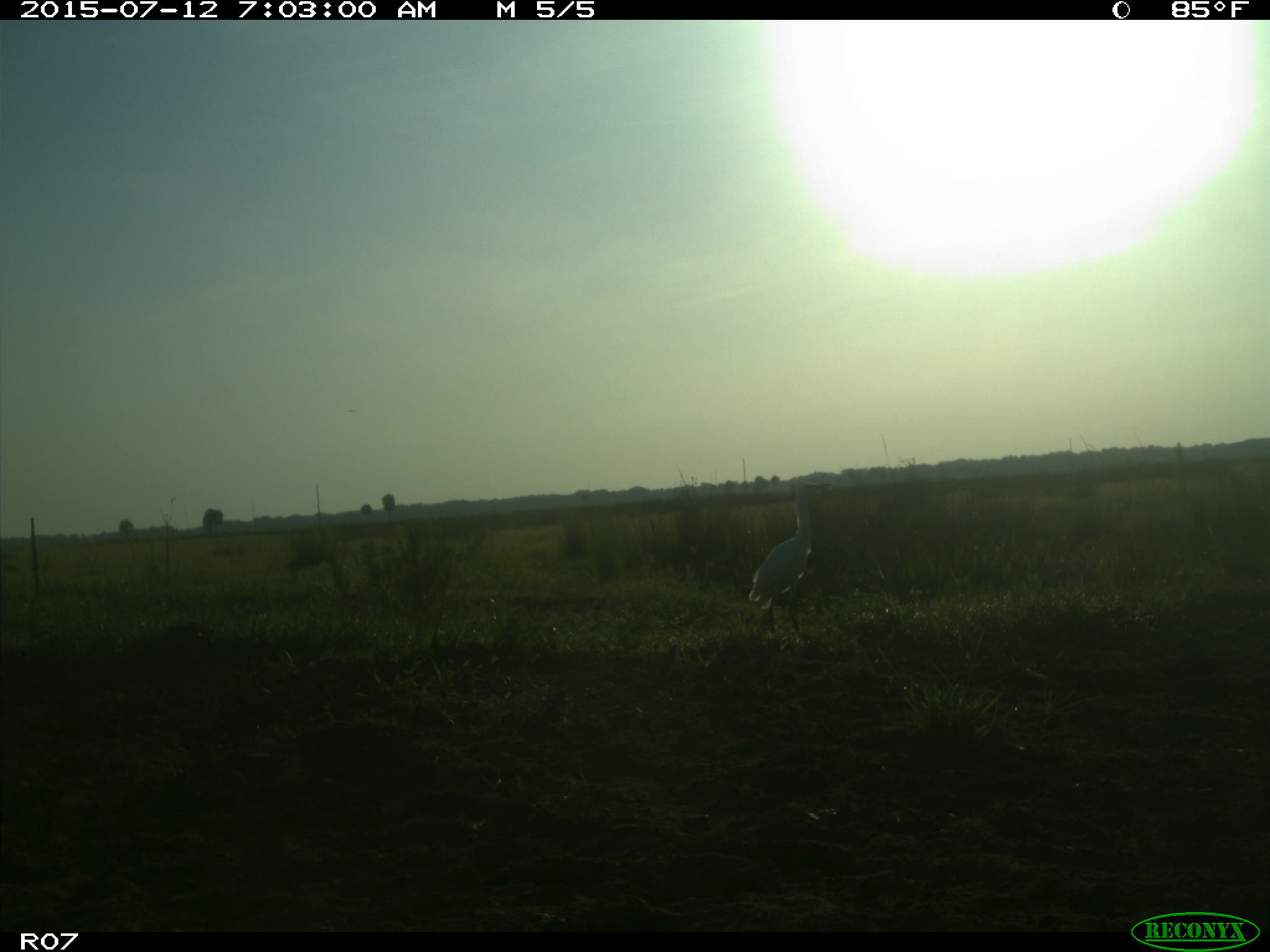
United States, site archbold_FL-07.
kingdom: Animalia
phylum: Chordata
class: Aves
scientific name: Aves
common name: birds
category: unidentified bird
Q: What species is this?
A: Unidentified bird (birds) (Aves).